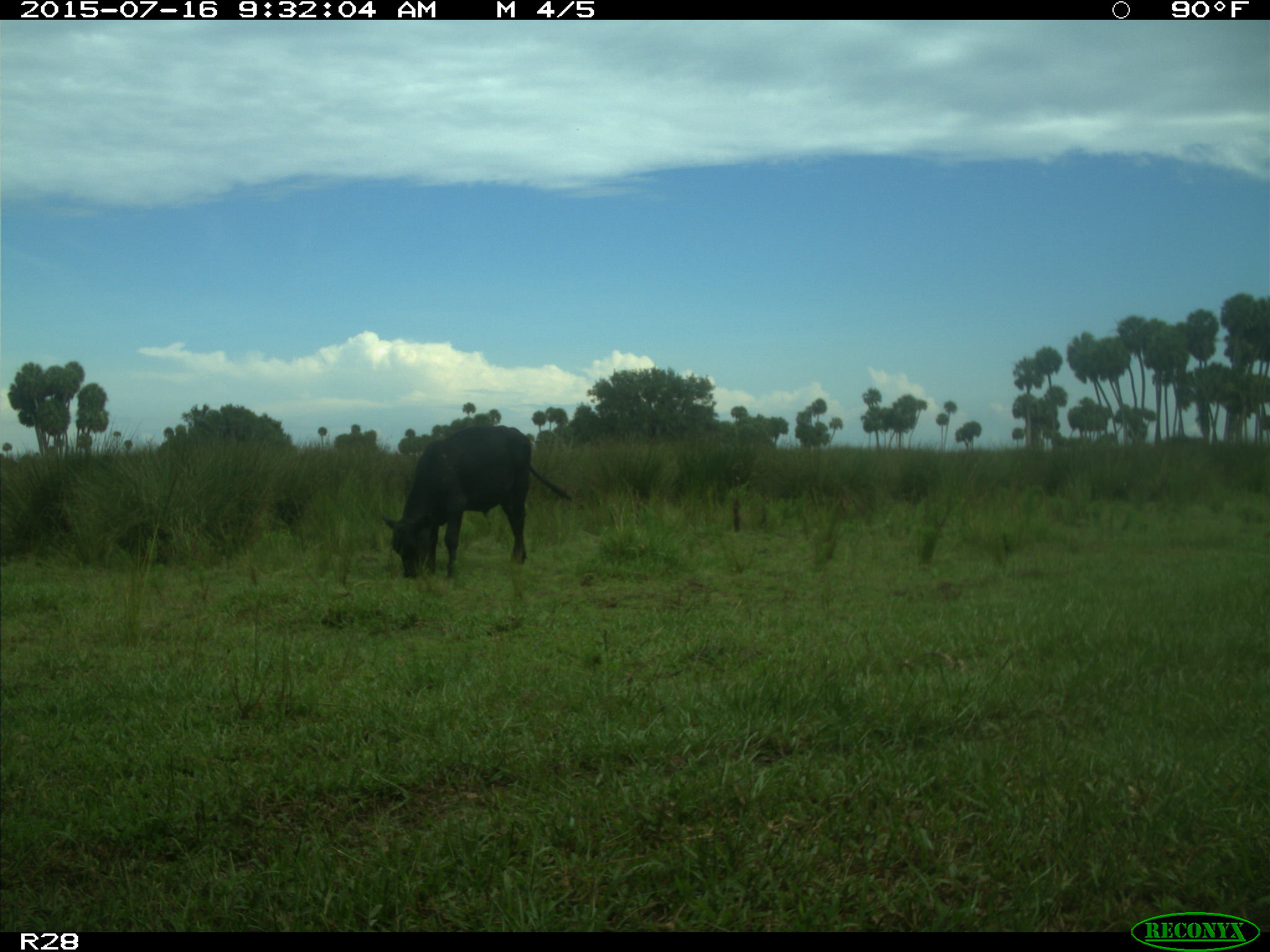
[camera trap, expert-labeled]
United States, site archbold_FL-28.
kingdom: Animalia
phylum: Chordata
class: Mammalia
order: Artiodactyla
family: Bovidae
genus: Bos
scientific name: Bos taurus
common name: domestic cow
Bos taurus (domestic cow).